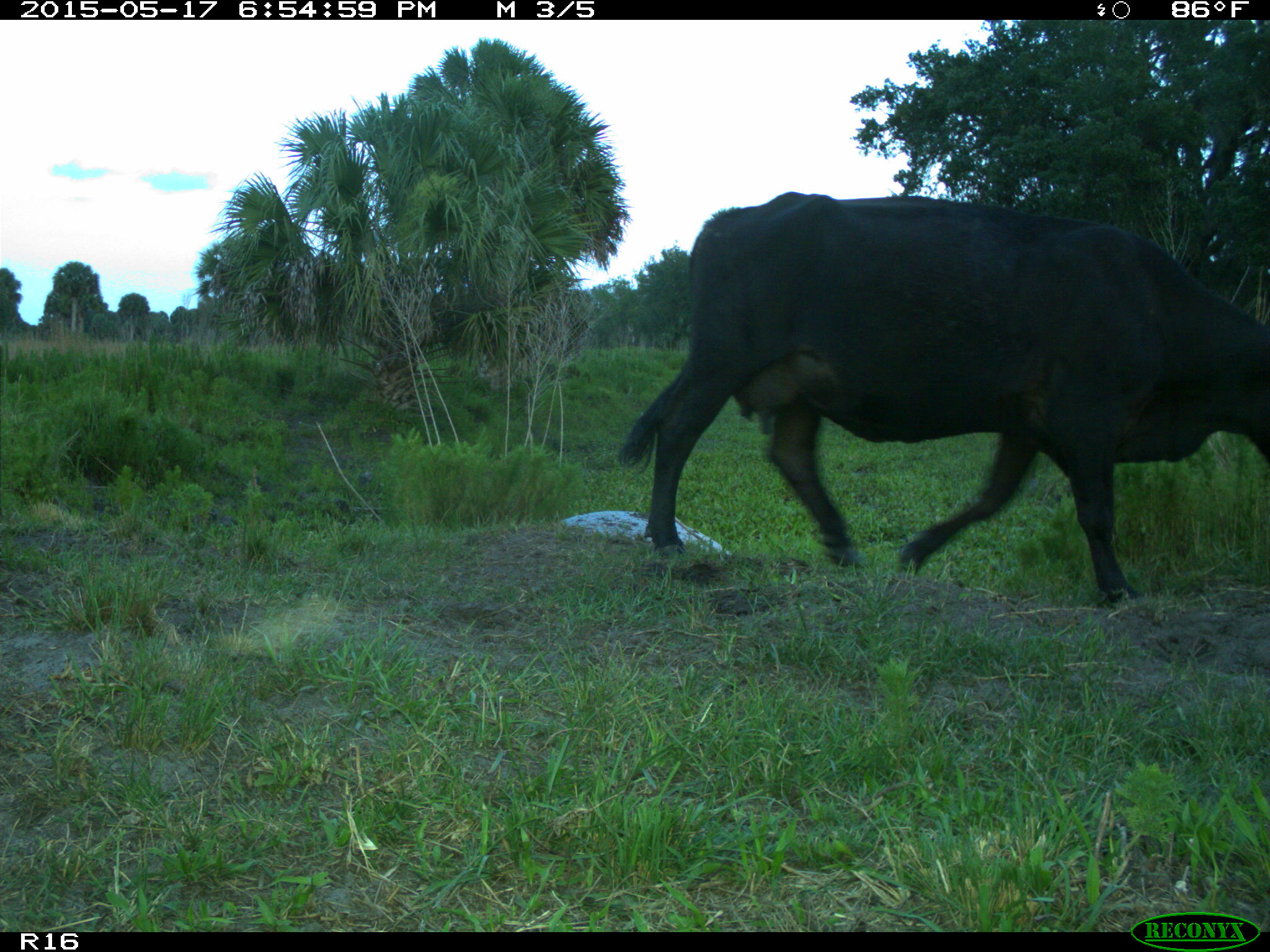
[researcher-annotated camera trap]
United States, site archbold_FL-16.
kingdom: Animalia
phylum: Chordata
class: Mammalia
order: Artiodactyla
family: Bovidae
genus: Bos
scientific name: Bos taurus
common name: domestic cow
Bos taurus (domestic cow).